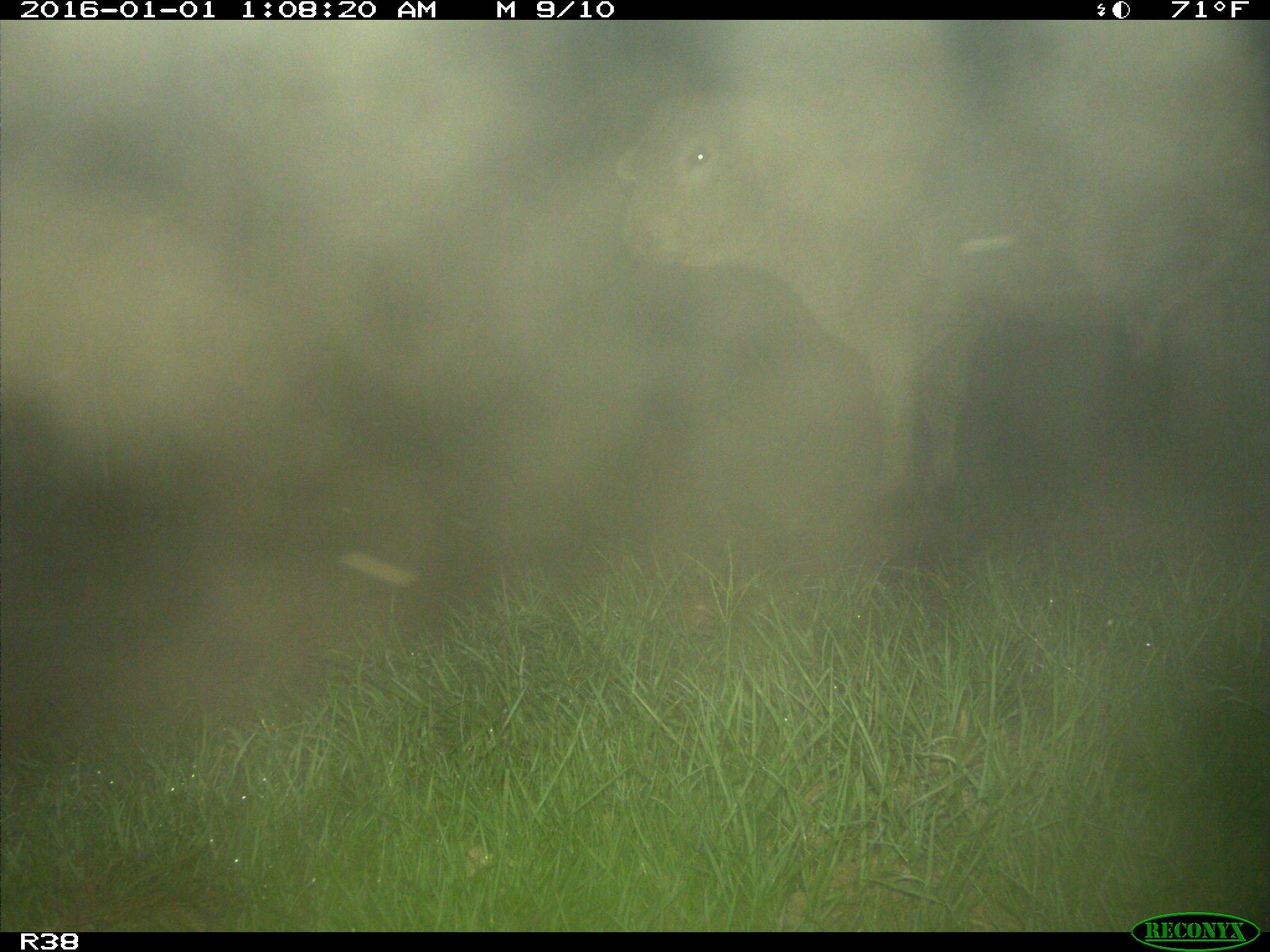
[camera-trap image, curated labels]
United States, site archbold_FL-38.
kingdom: Animalia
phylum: Chordata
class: Mammalia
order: Artiodactyla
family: Bovidae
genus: Bos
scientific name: Bos taurus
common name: domestic cow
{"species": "Bos taurus (domestic cow)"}